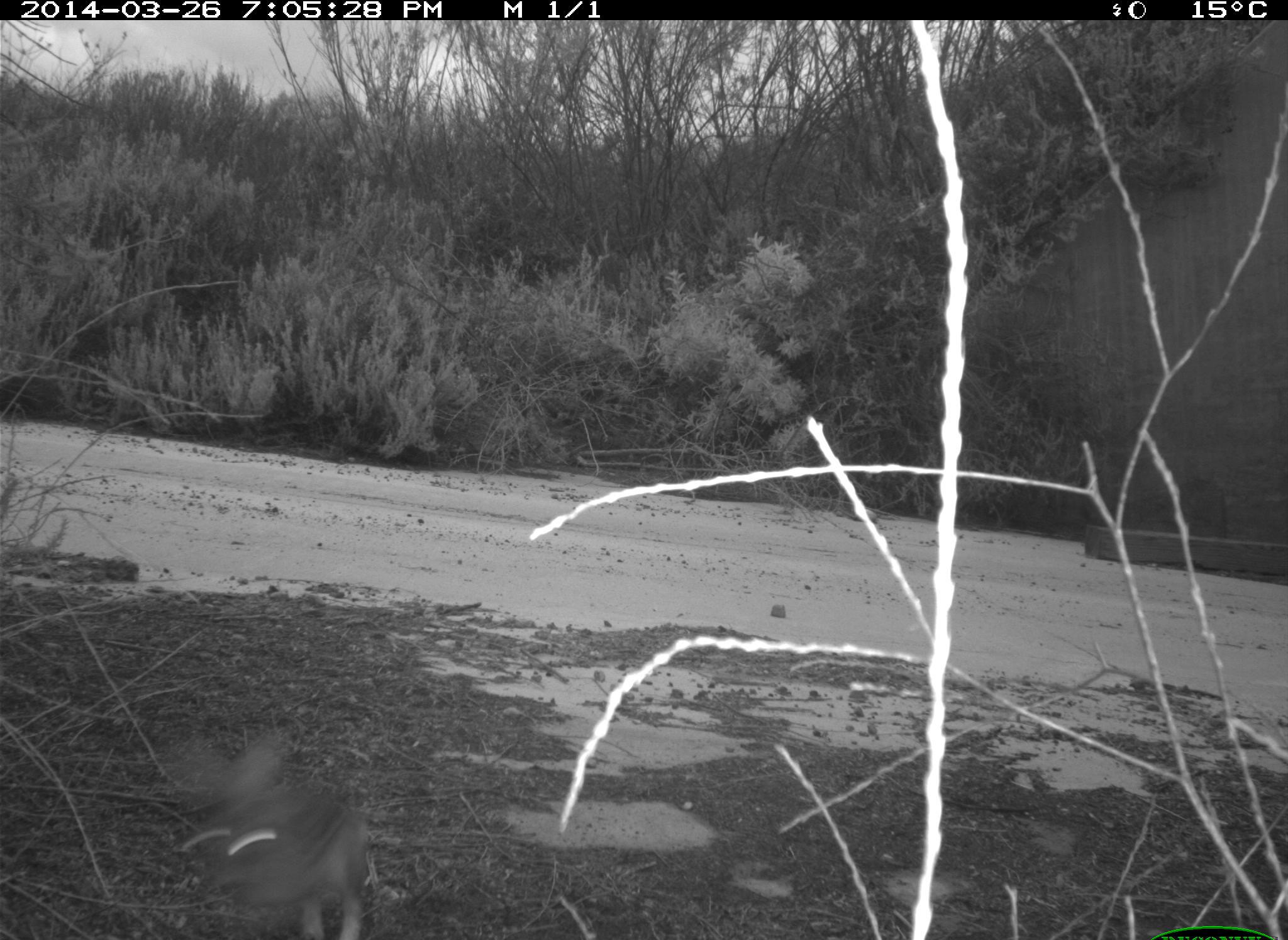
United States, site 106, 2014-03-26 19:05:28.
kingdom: Animalia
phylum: Chordata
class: Mammalia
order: Lagomorpha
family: Leporidae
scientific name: Leporidae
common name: rabbits and hares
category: rabbit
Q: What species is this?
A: Rabbit (rabbits and hares) (Leporidae).